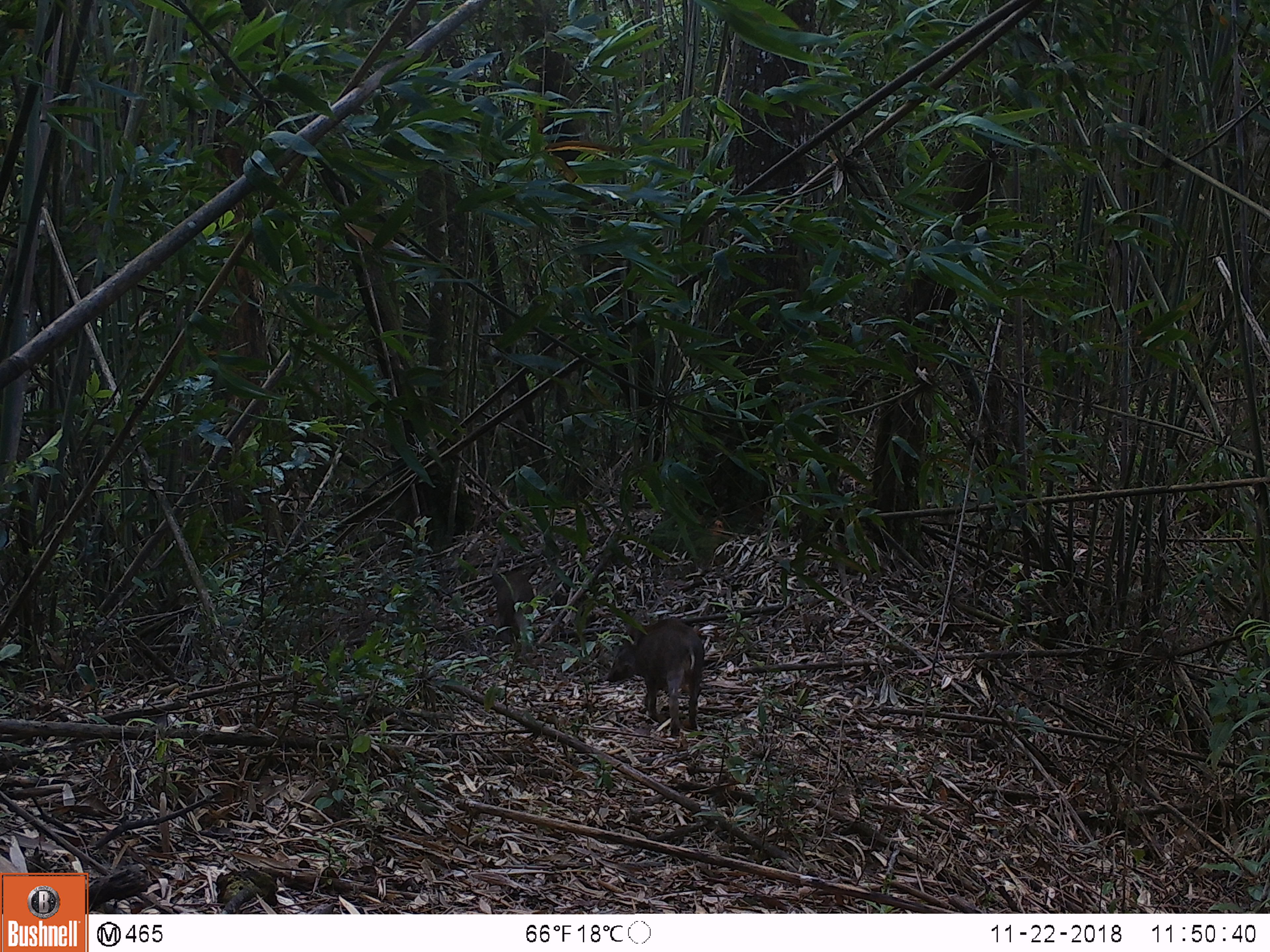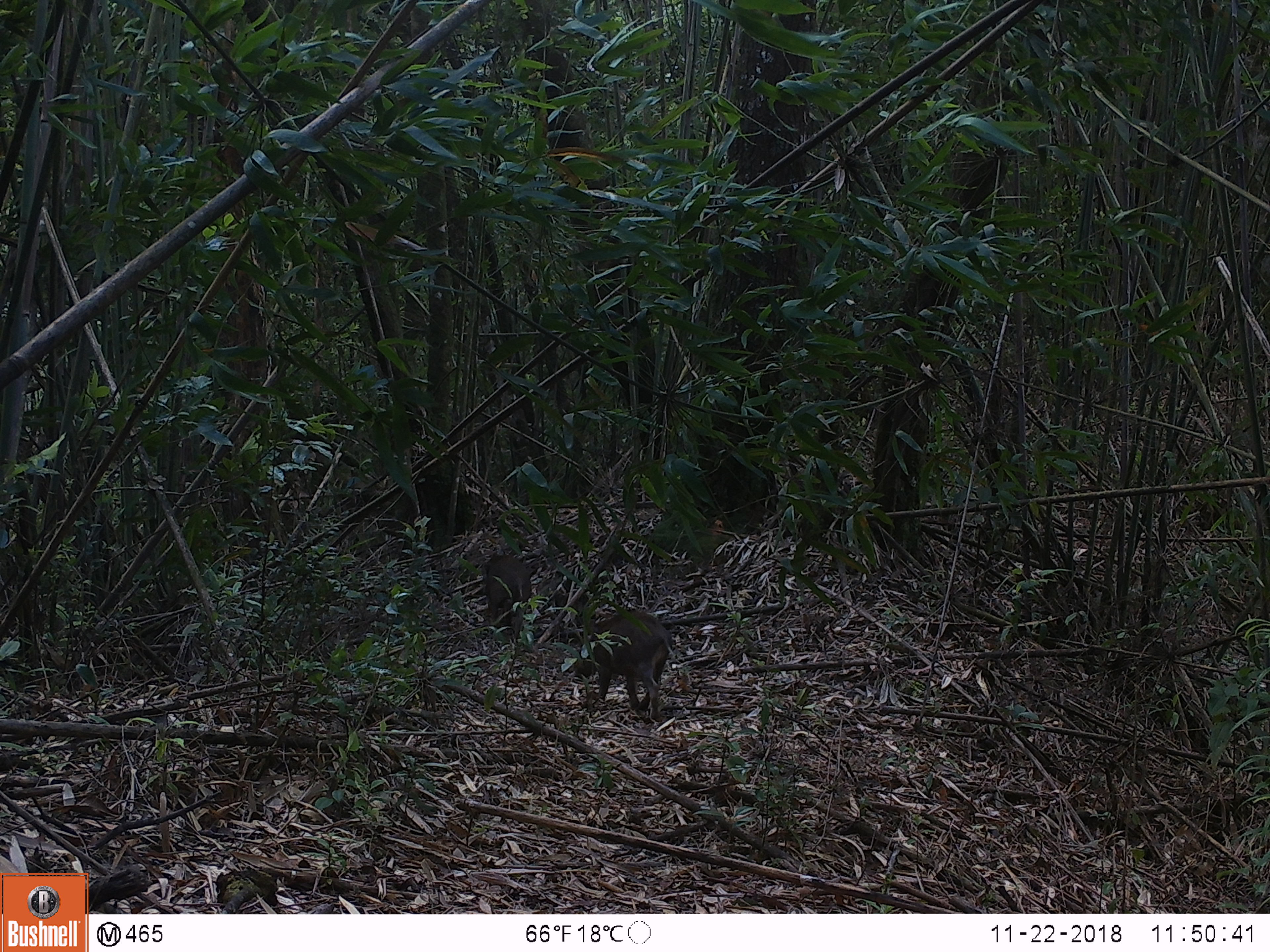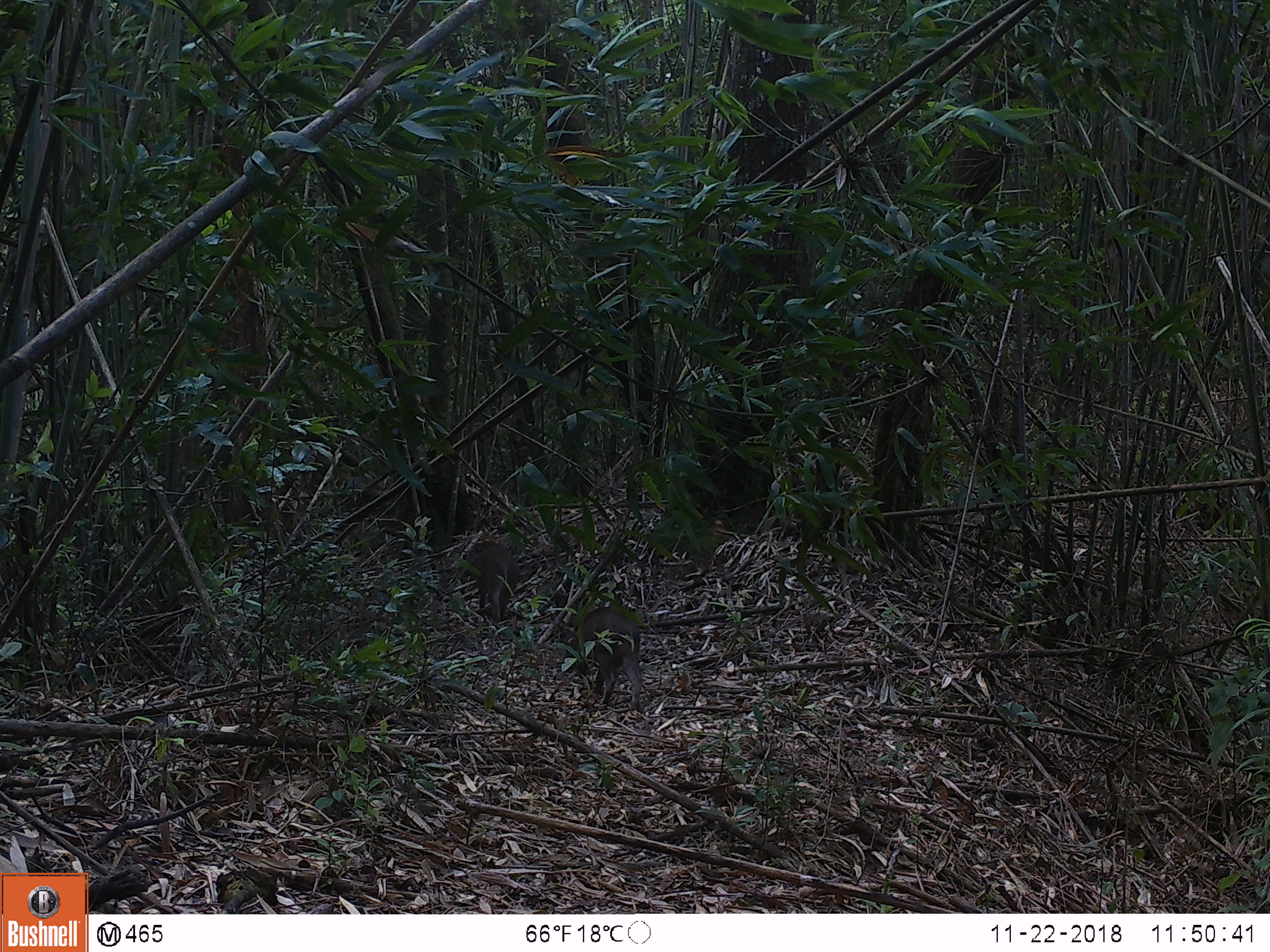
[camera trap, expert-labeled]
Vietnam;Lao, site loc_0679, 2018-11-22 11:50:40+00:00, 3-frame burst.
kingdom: Animalia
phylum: Chordata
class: Mammalia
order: Artiodactyla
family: Suidae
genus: Sus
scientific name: Sus scrofa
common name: eurasian wild pig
Eurasian wild pig (Sus scrofa). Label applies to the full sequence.